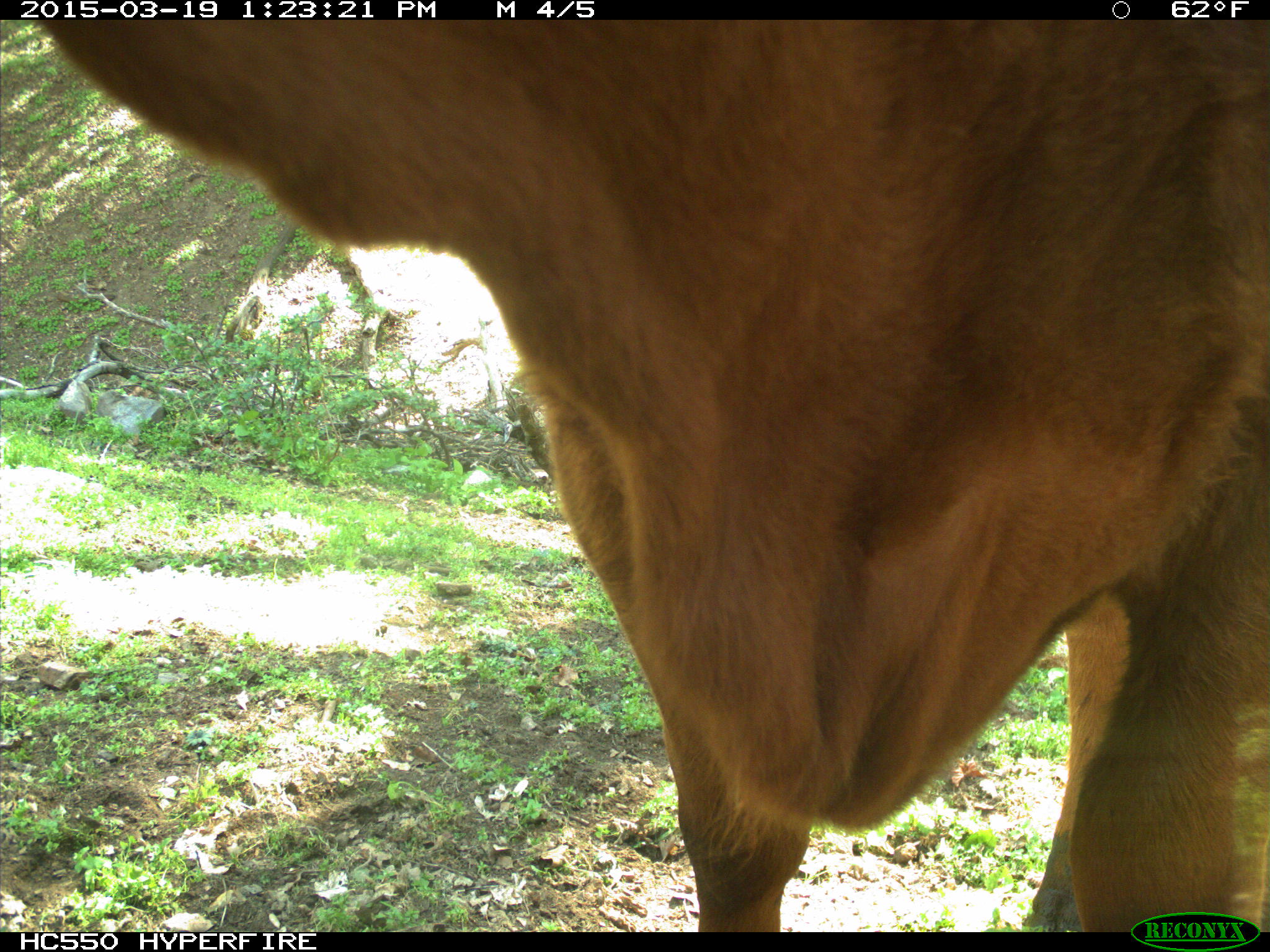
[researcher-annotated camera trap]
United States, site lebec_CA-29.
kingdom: Animalia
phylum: Chordata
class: Mammalia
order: Artiodactyla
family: Bovidae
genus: Bos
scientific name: Bos taurus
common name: domestic cow